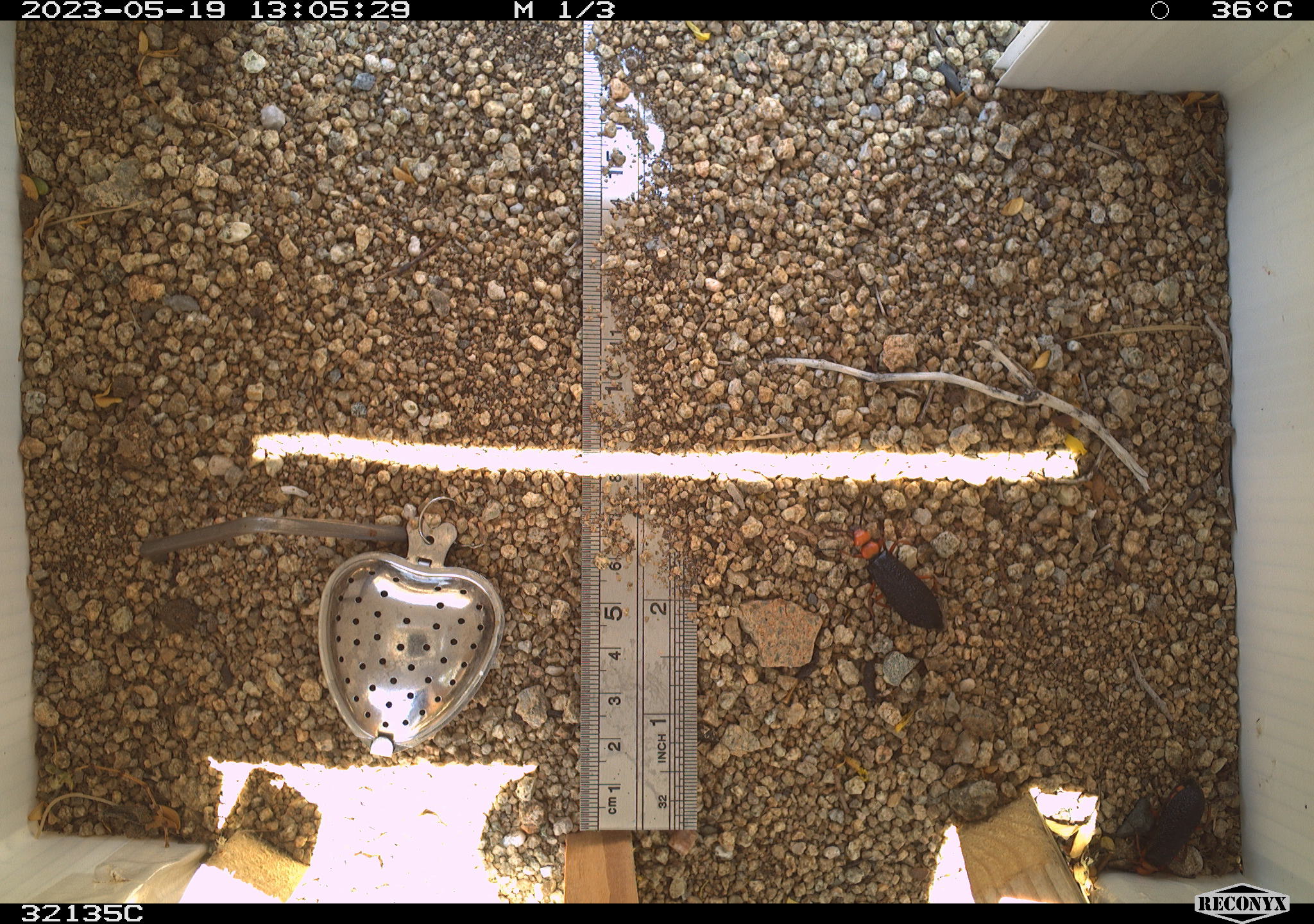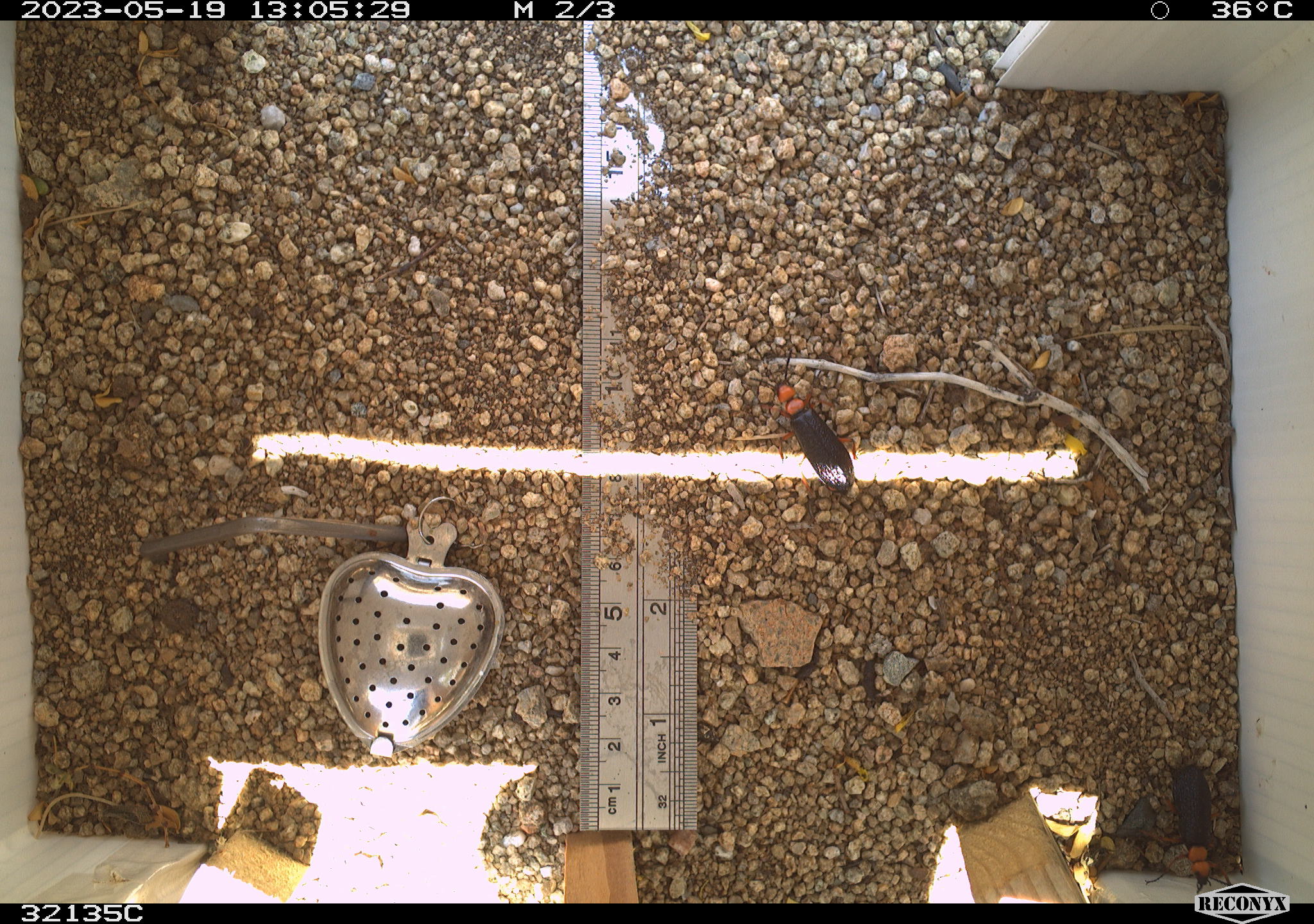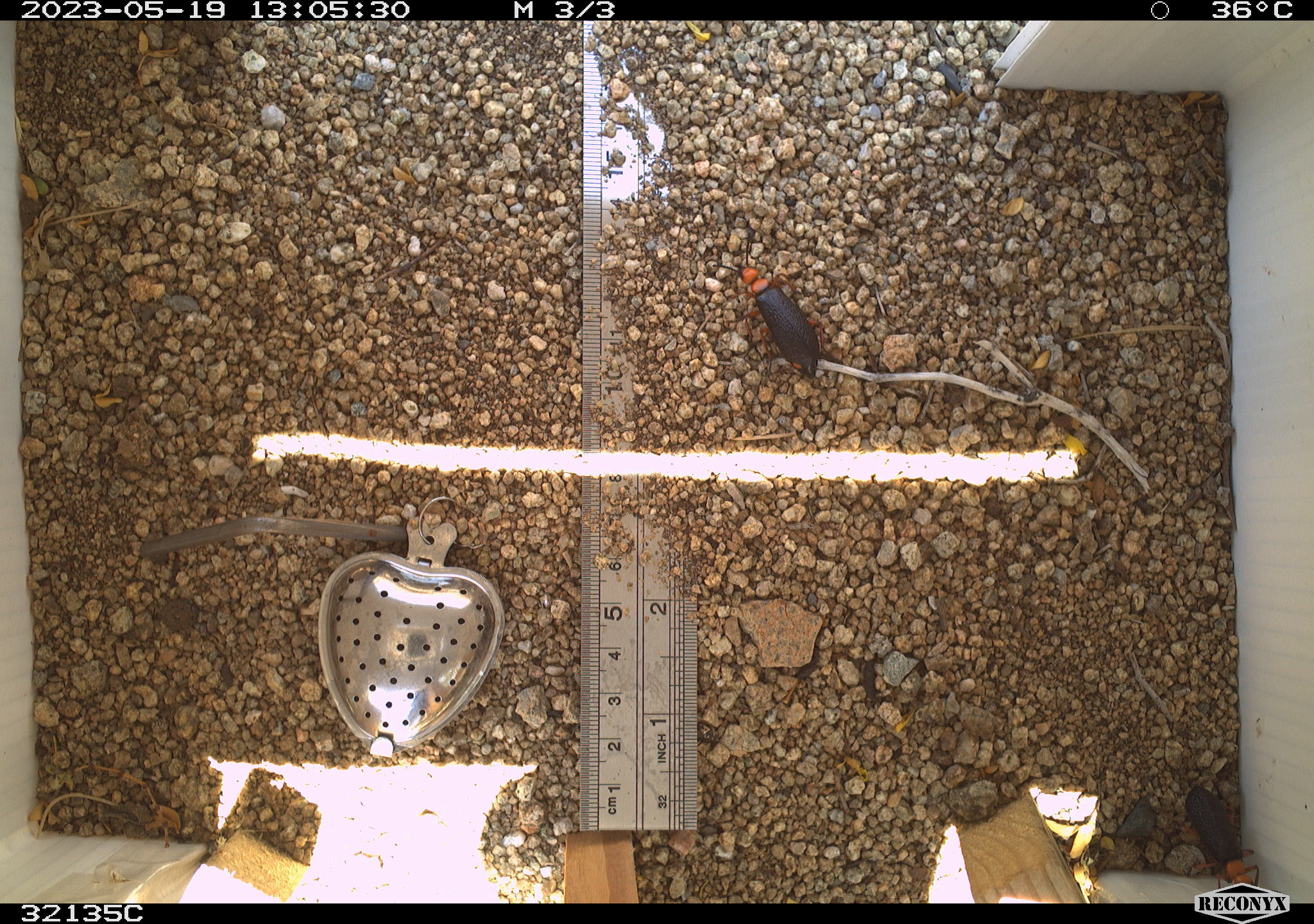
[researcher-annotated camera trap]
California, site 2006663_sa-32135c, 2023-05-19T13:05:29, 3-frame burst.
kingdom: Animalia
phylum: Arthropoda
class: Insecta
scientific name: Insecta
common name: insect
Insect (Insecta).